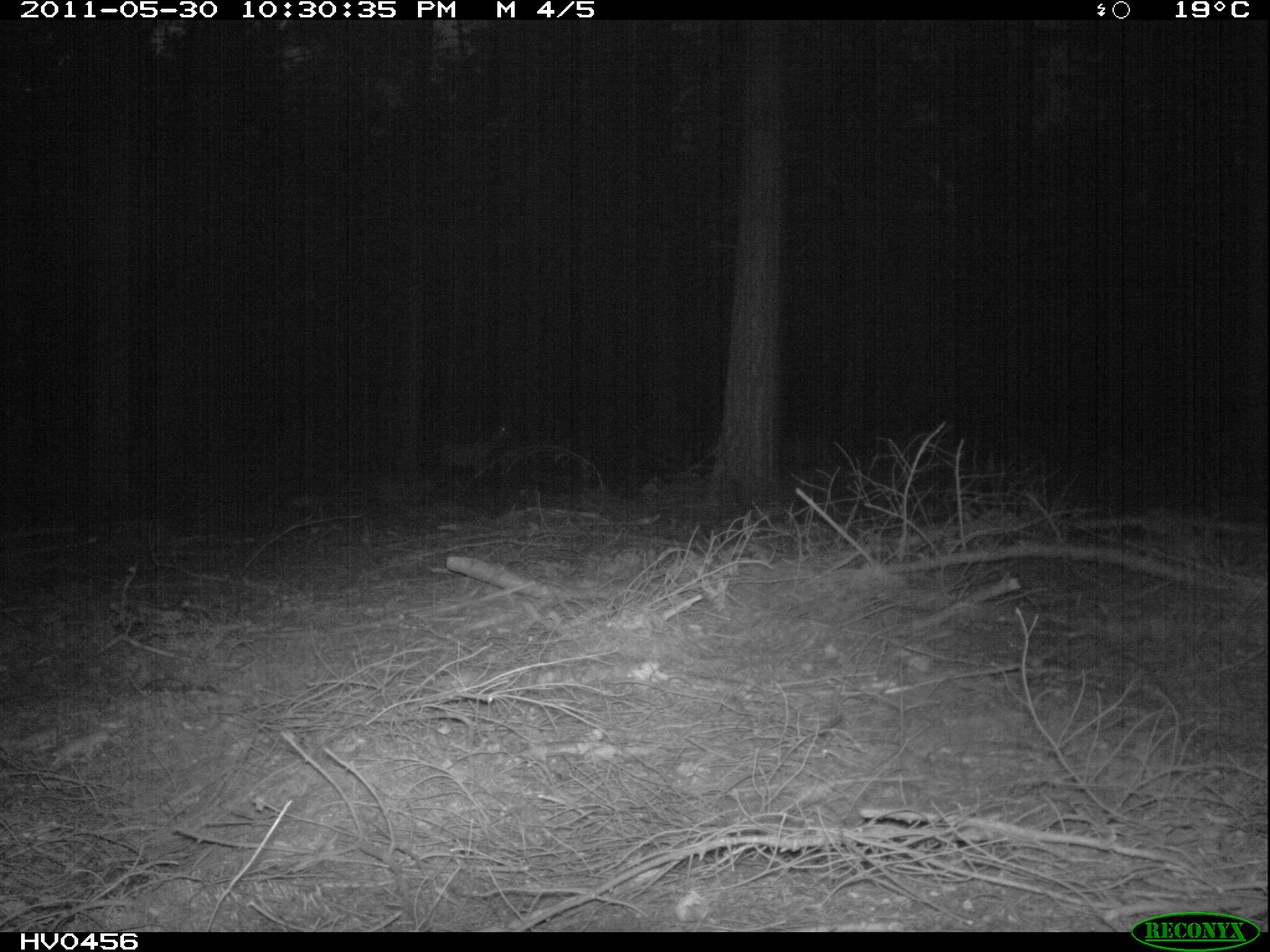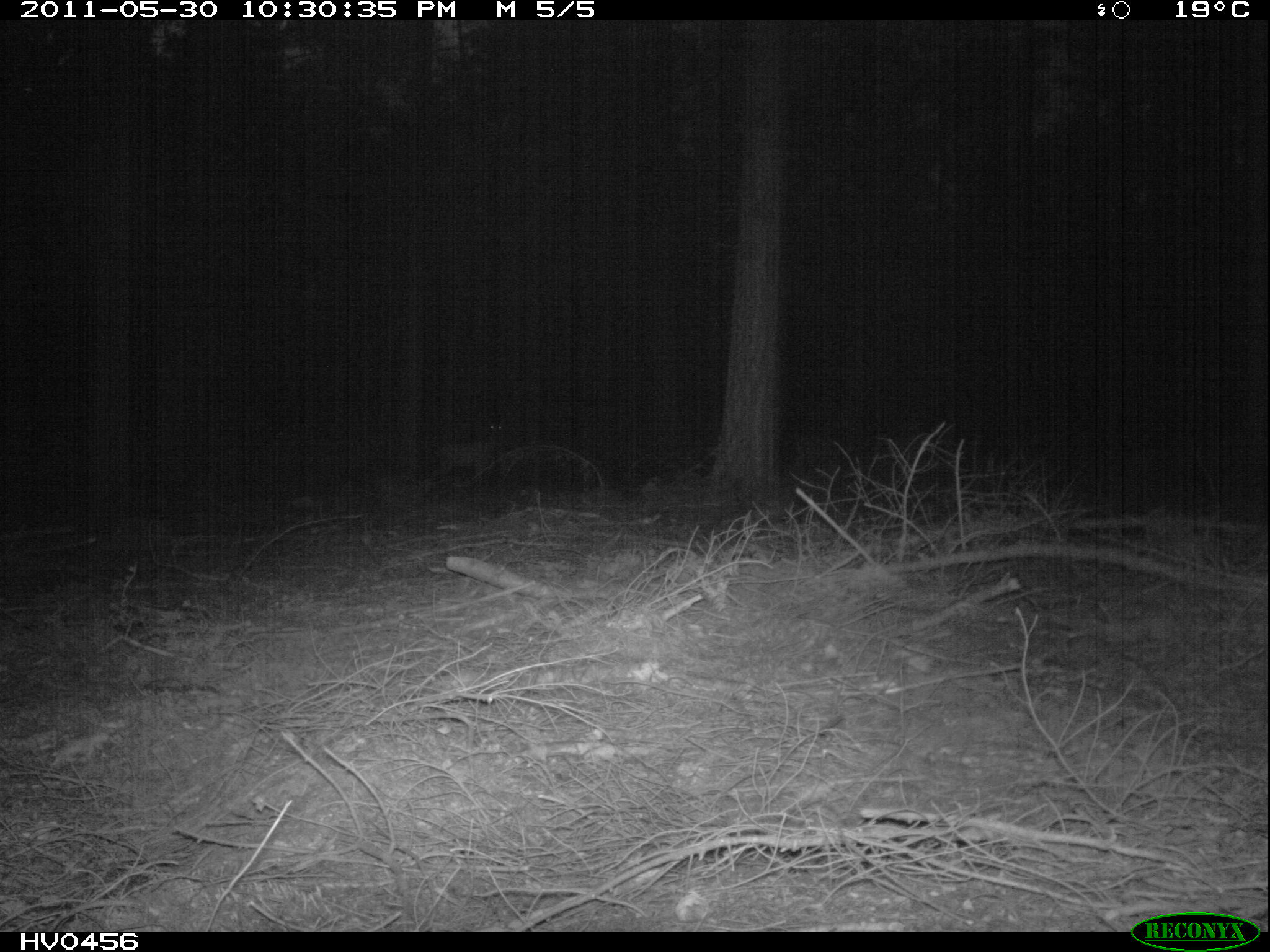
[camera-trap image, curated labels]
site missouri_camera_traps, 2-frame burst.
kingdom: Animalia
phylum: Chordata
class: Mammalia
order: Artiodactyla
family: Cervidae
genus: Cervus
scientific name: Cervus elaphus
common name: red deer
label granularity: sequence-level